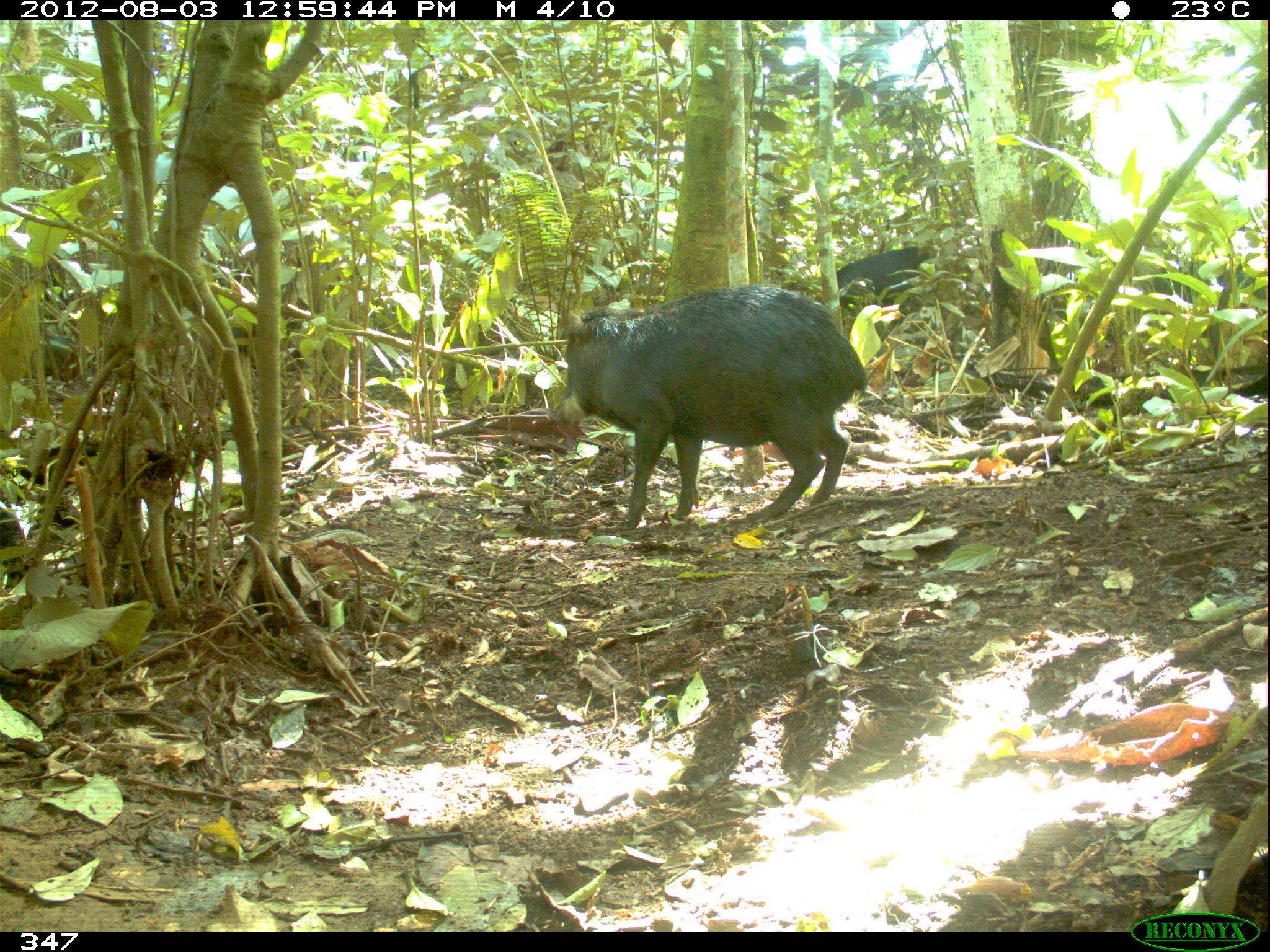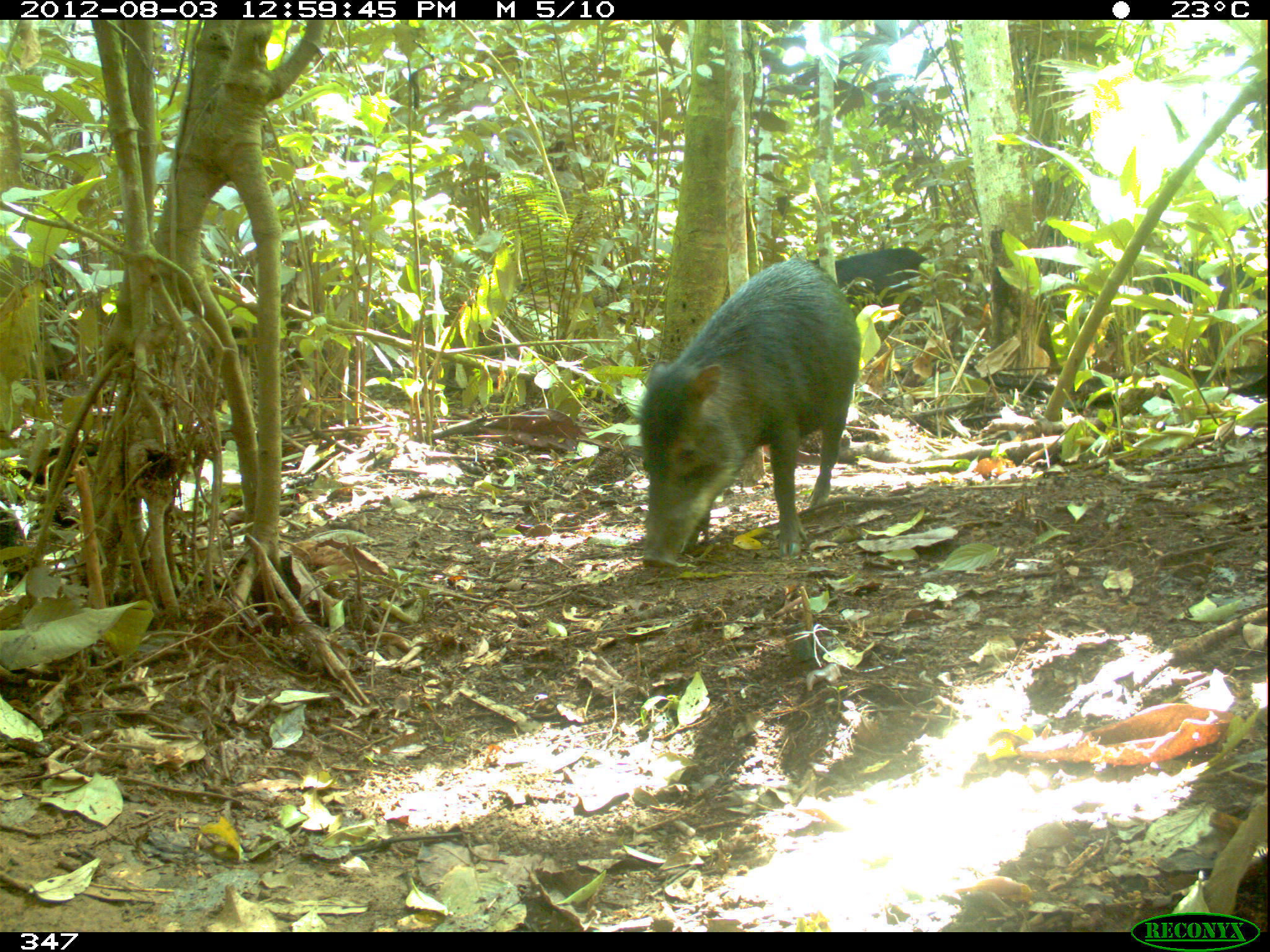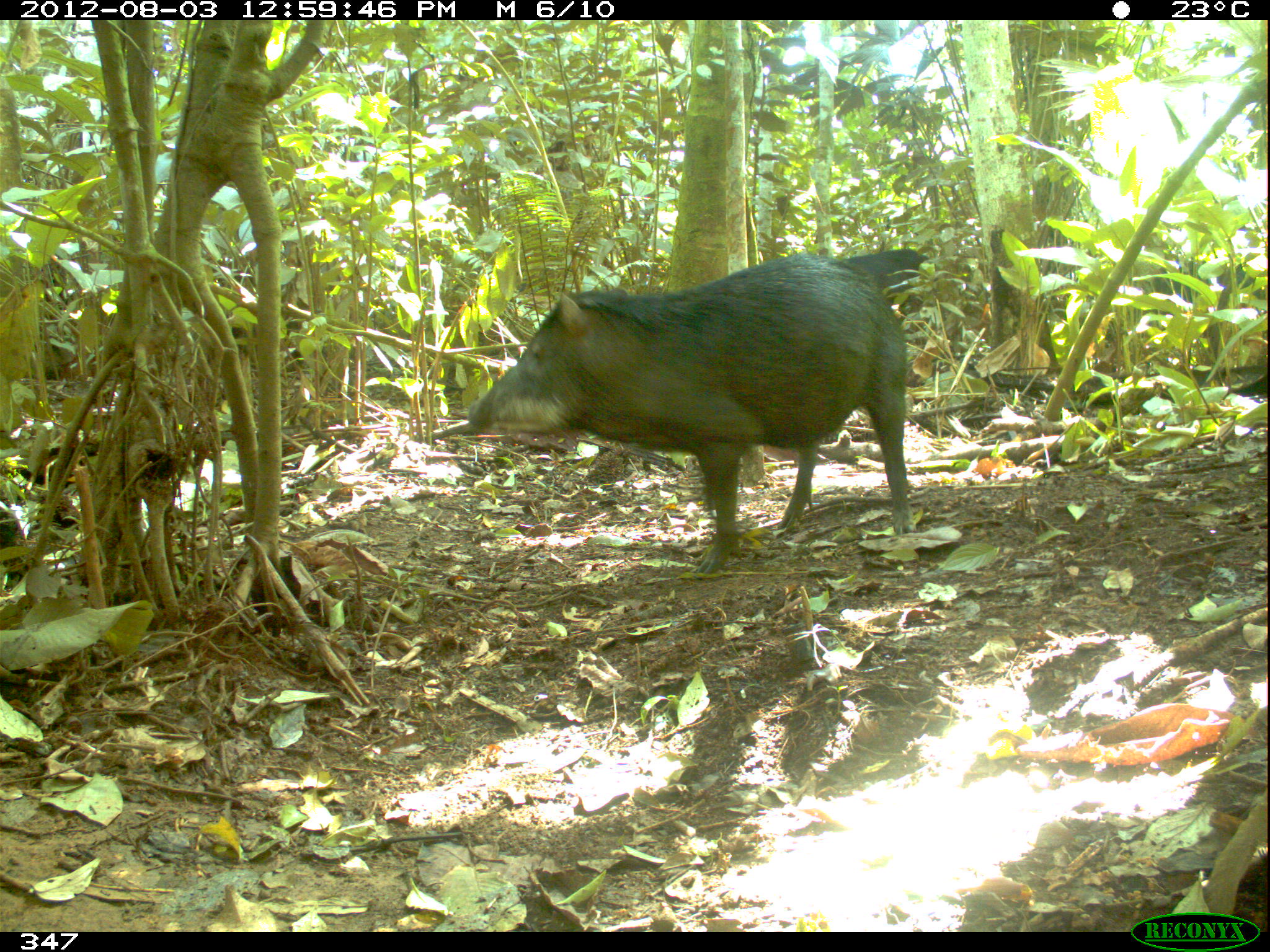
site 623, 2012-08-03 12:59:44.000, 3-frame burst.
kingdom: Animalia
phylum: Chordata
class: Mammalia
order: Artiodactyla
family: Tayassuidae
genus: Tayassu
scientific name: Tayassu pecari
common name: white-lipped peccary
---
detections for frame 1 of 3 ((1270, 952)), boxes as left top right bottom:
tayassu pecari: 559 283 867 530; 1139 252 1263 360; 835 242 947 312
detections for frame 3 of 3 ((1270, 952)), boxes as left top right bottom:
tayassu pecari: 467 248 915 571; 833 243 942 385; 1133 256 1266 369